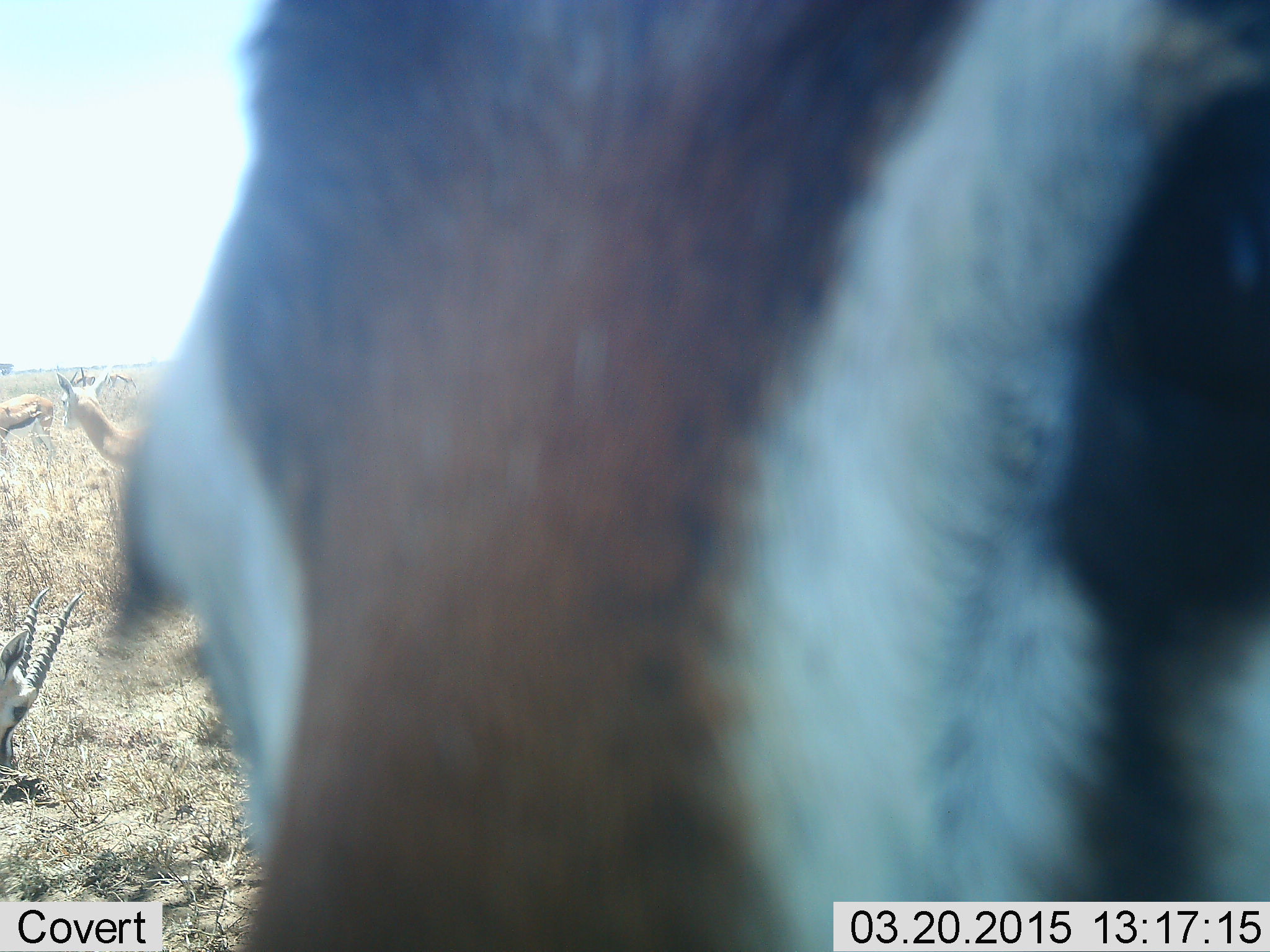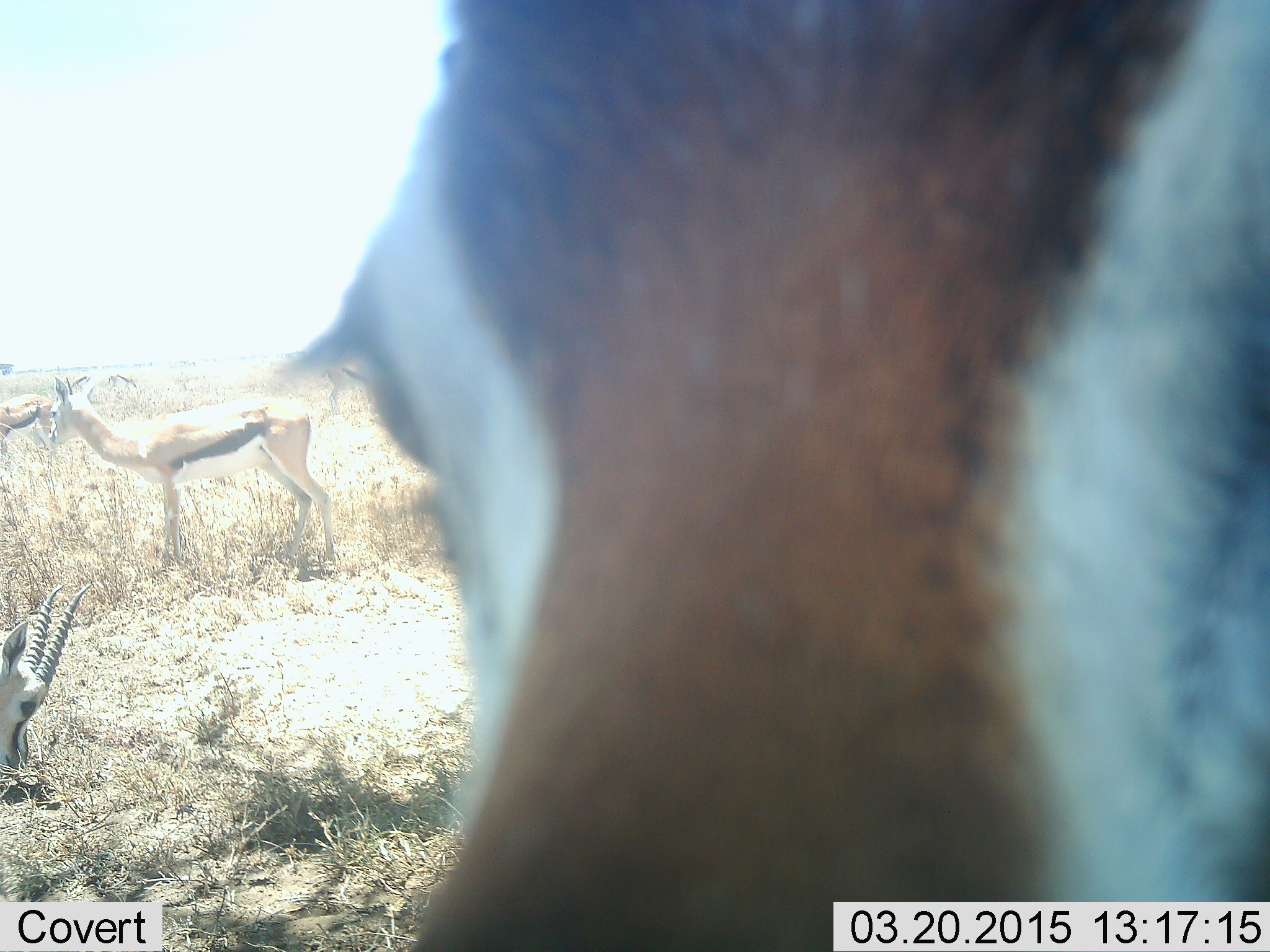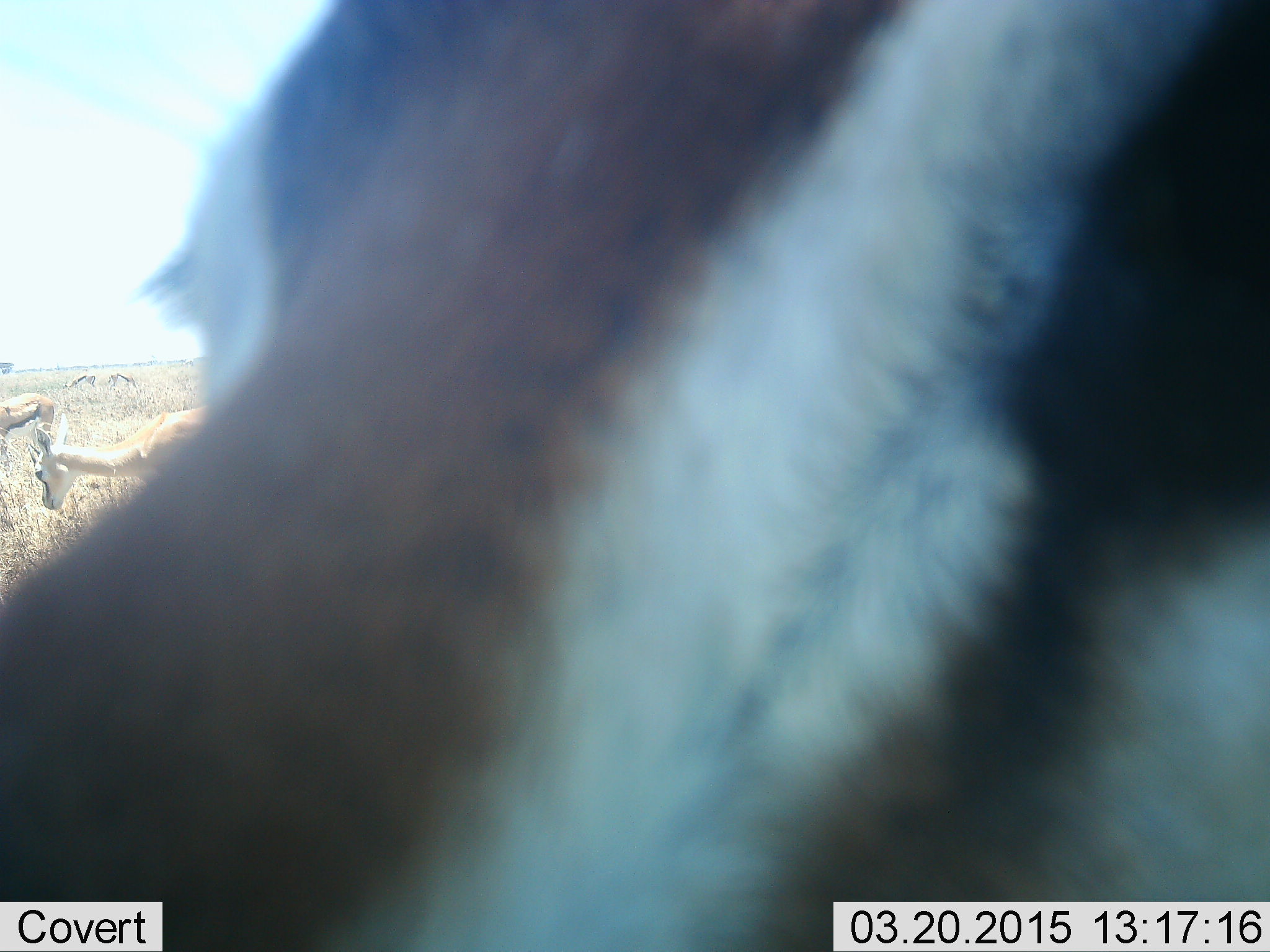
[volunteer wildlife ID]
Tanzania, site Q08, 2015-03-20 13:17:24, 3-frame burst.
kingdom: Animalia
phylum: Chordata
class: Mammalia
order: Artiodactyla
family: Bovidae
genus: Eudorcas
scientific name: Eudorcas thomsonii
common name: thomson's gazelle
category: gazellethomsons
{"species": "gazellethomsons (thomson's gazelle) (Eudorcas thomsonii)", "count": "6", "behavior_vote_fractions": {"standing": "100%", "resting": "20%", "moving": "20%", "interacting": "0%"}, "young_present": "0%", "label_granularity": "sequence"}